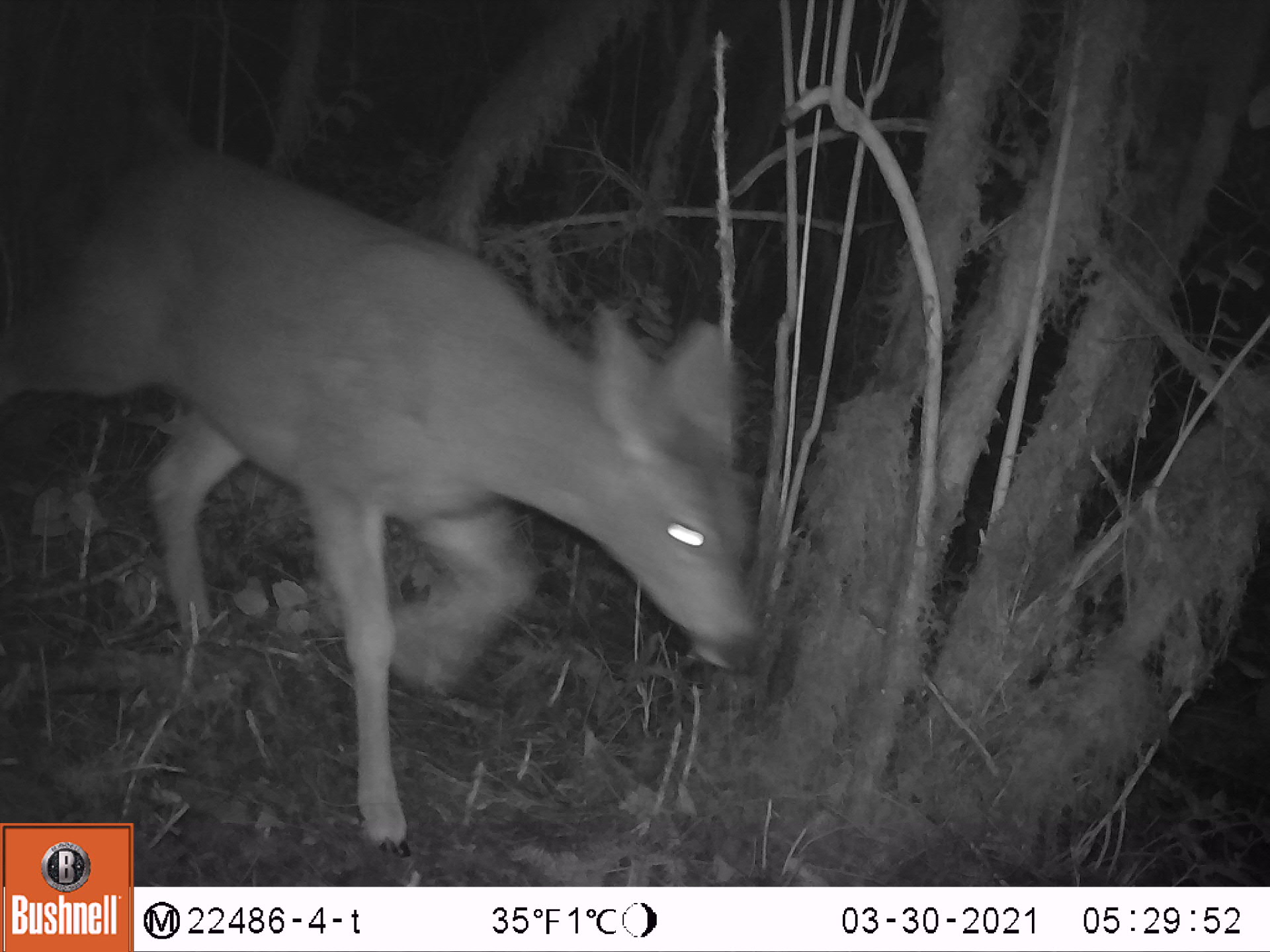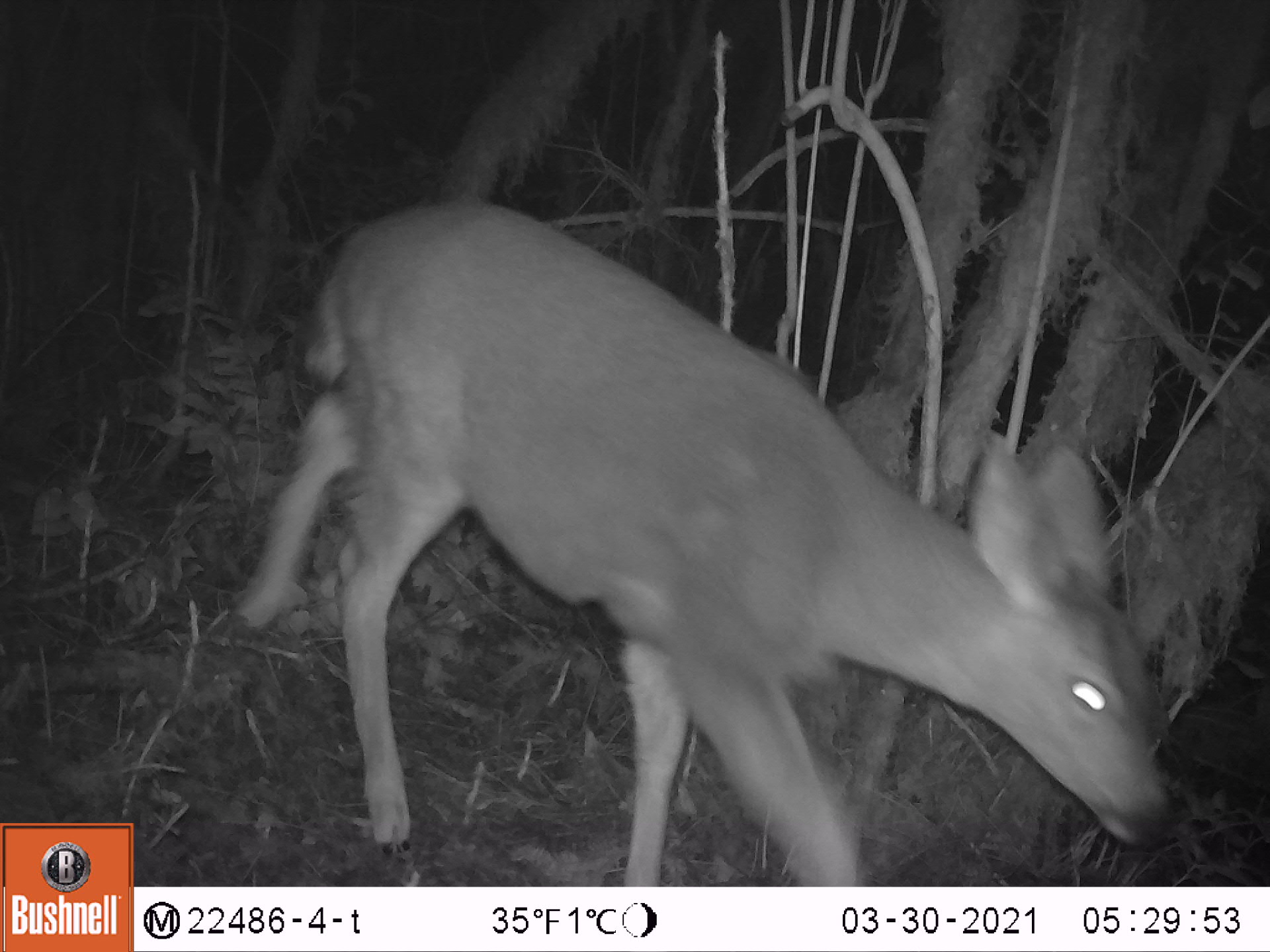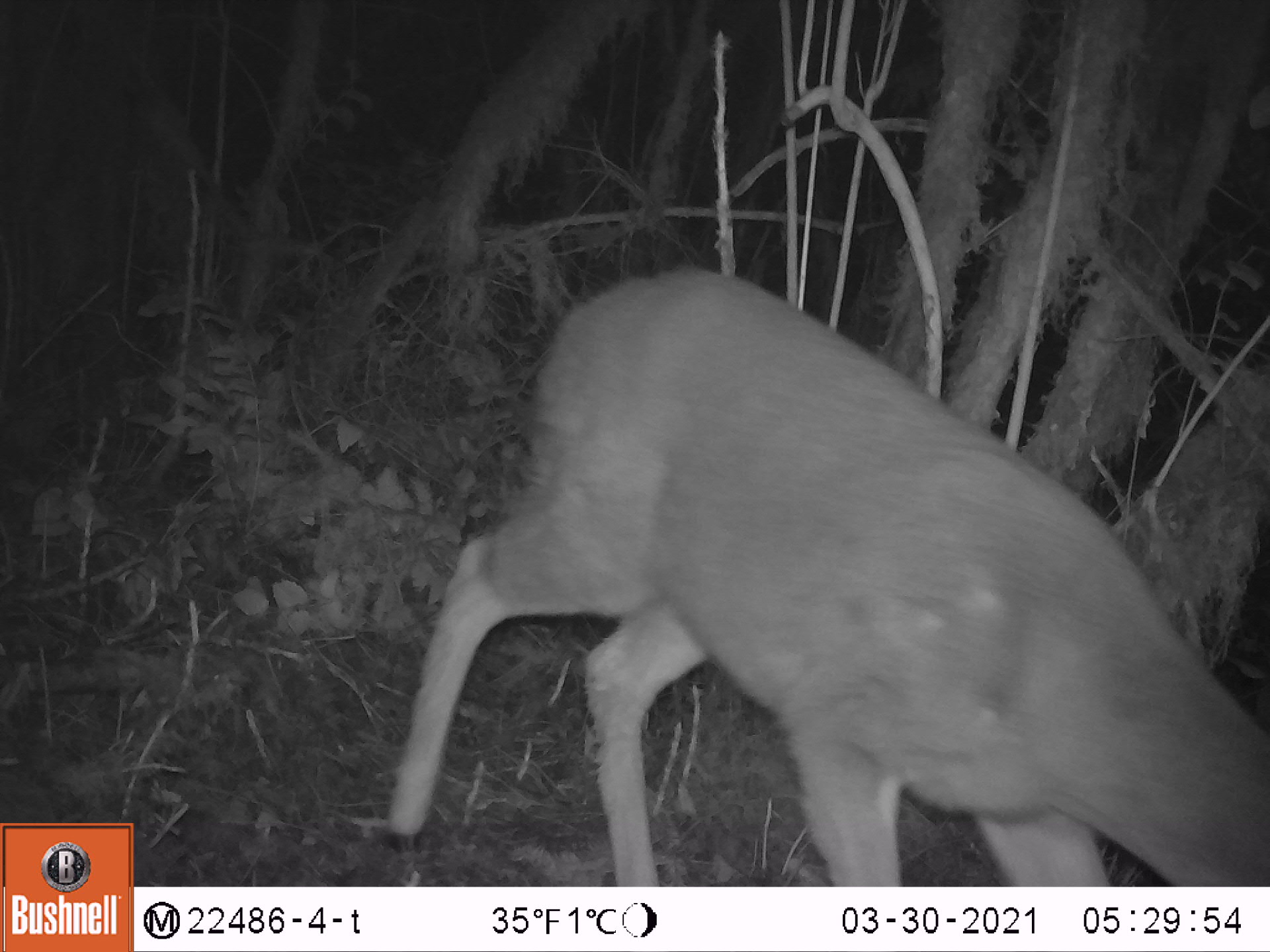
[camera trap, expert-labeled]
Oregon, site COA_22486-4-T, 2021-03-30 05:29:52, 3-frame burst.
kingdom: Animalia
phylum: Chordata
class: Mammalia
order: Artiodactyla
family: Cervidae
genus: Odocoileus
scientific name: Odocoileus hemionus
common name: black-tailed deer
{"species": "black-tailed deer (Odocoileus hemionus)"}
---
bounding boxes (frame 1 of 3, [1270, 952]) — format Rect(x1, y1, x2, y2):
black-tailed deer: Rect(6, 150, 771, 816)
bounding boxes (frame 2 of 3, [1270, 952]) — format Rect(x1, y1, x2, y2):
black-tailed deer: Rect(229, 193, 1180, 884)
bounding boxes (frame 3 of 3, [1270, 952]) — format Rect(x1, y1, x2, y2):
black-tailed deer: Rect(373, 266, 1268, 883)